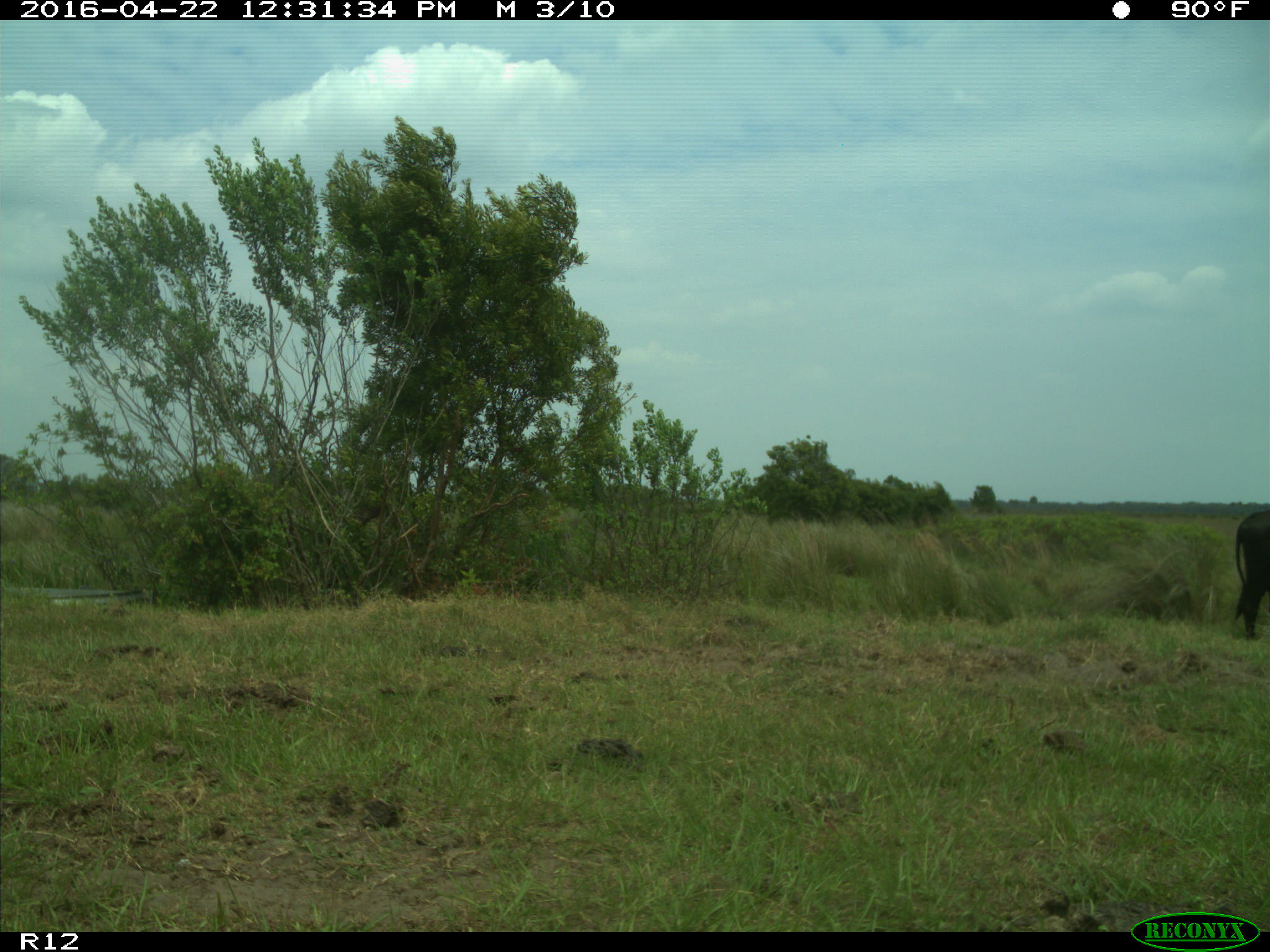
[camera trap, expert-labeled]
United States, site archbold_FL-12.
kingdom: Animalia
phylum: Chordata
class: Mammalia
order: Artiodactyla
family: Bovidae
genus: Bos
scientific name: Bos taurus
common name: domestic cow